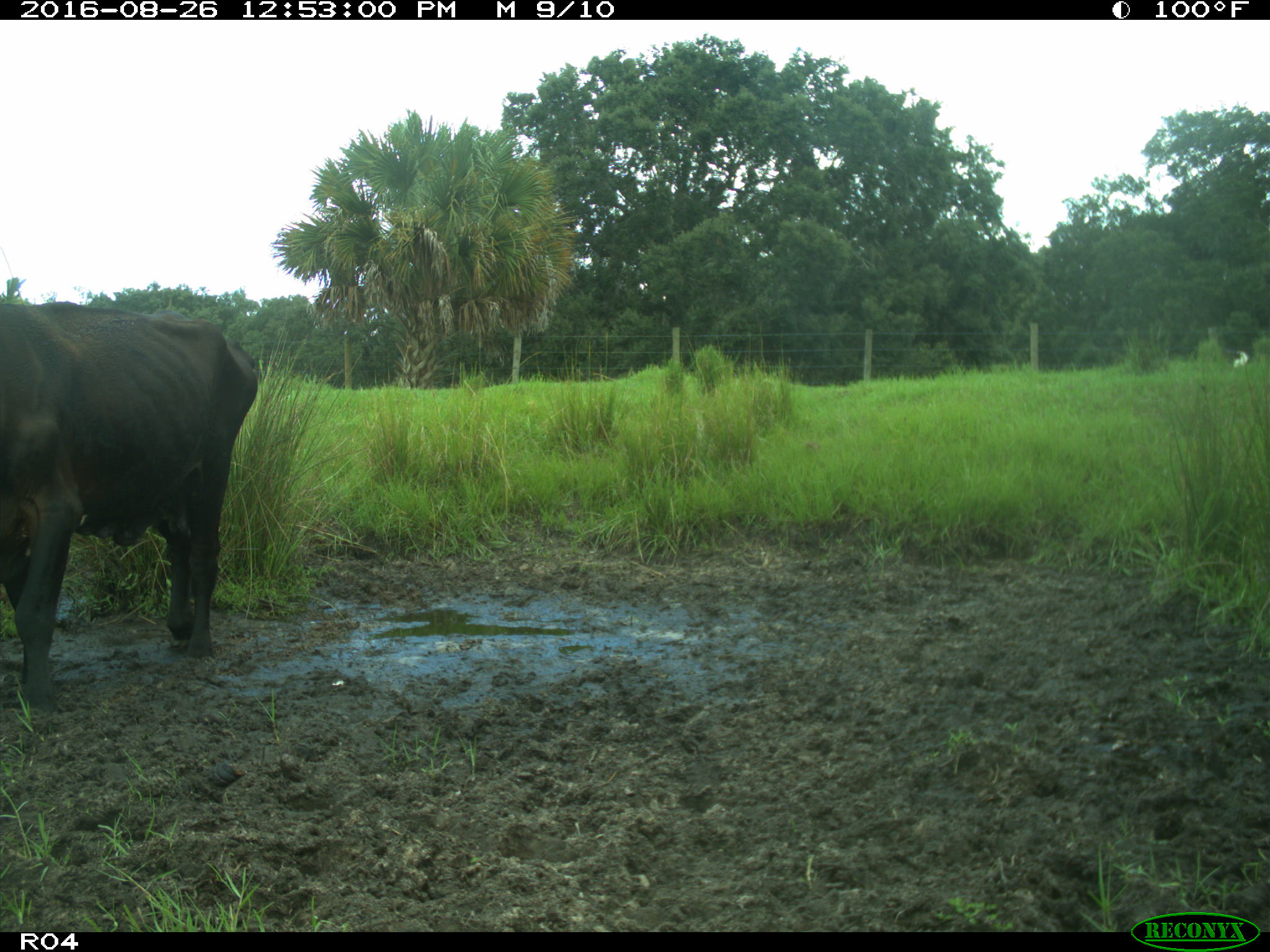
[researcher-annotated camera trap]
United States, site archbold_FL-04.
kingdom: Animalia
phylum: Chordata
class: Mammalia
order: Artiodactyla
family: Bovidae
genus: Bos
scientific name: Bos taurus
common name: domestic cow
Bos taurus (domestic cow).